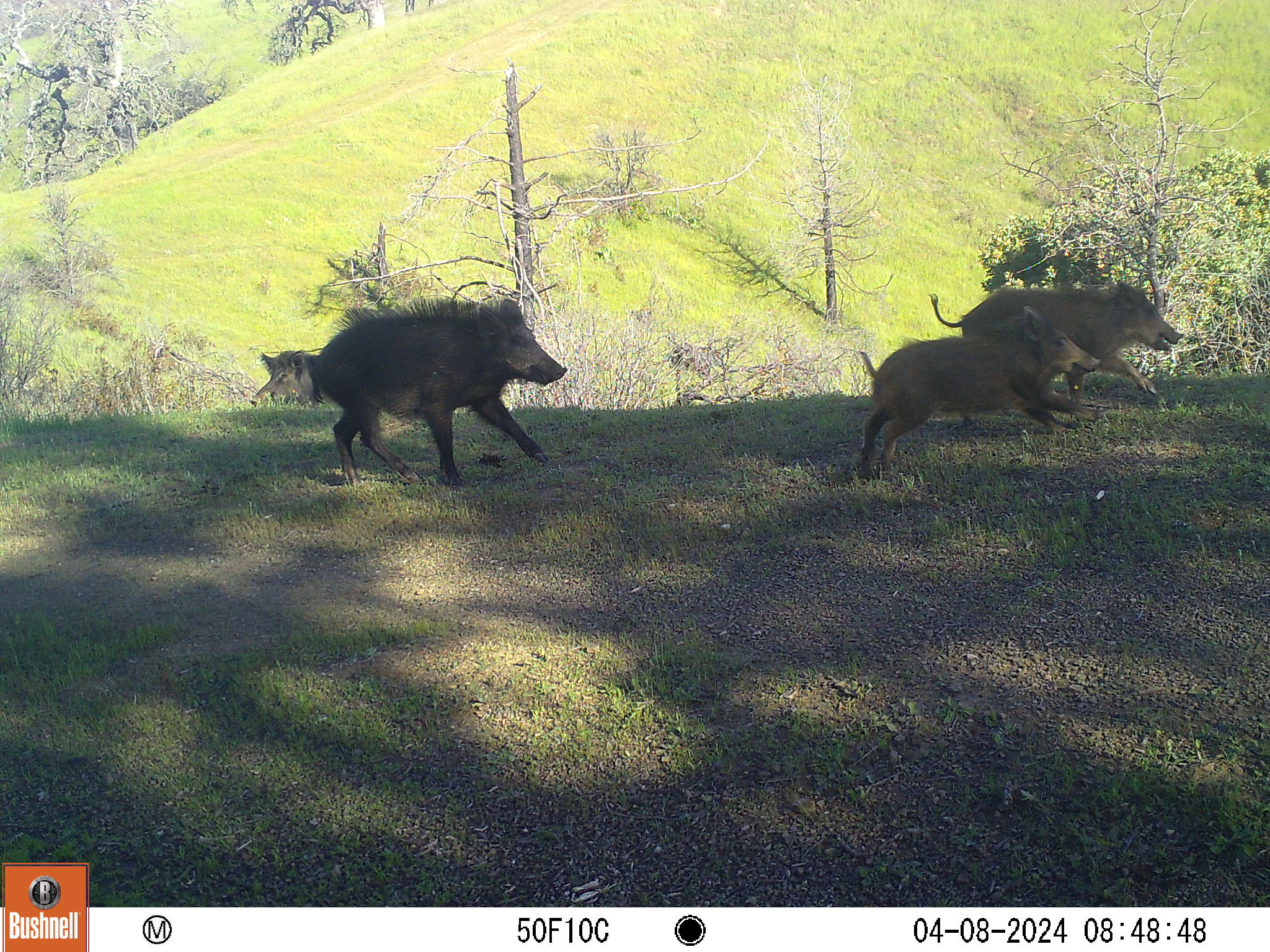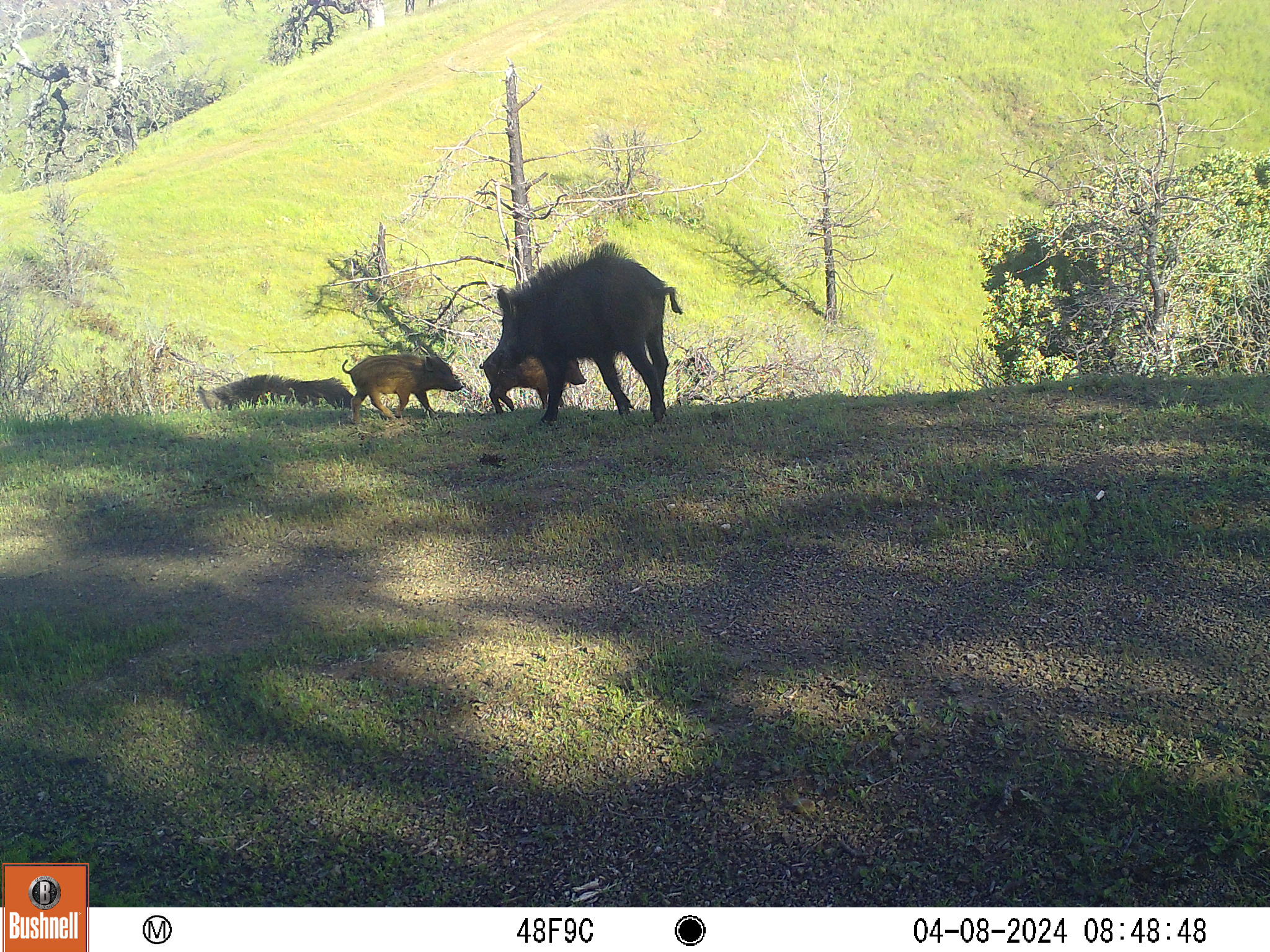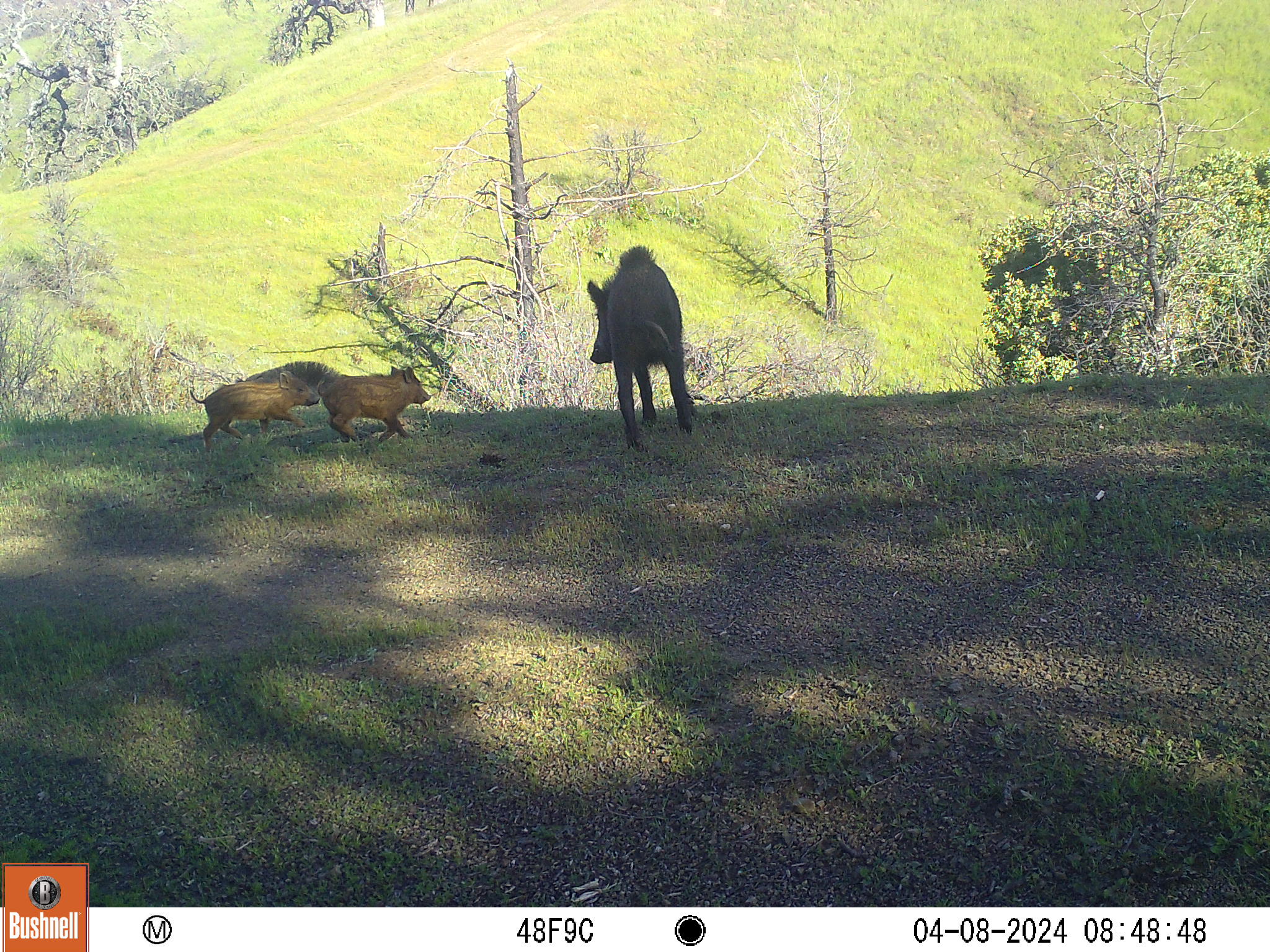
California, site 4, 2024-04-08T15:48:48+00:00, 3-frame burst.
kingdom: Animalia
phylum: Chordata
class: Mammalia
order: Artiodactyla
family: Suidae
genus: Sus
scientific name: Sus scrofa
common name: wild boar